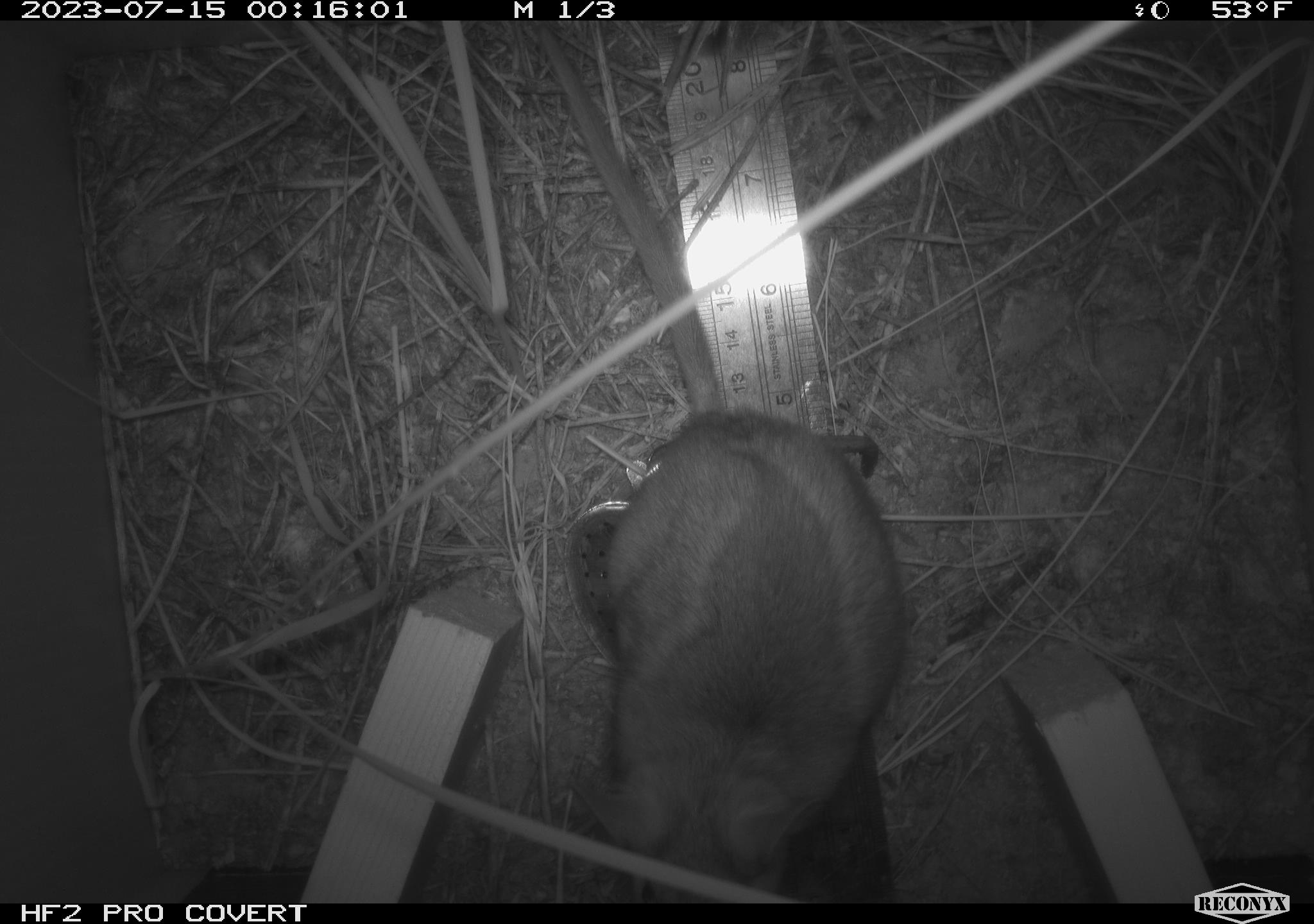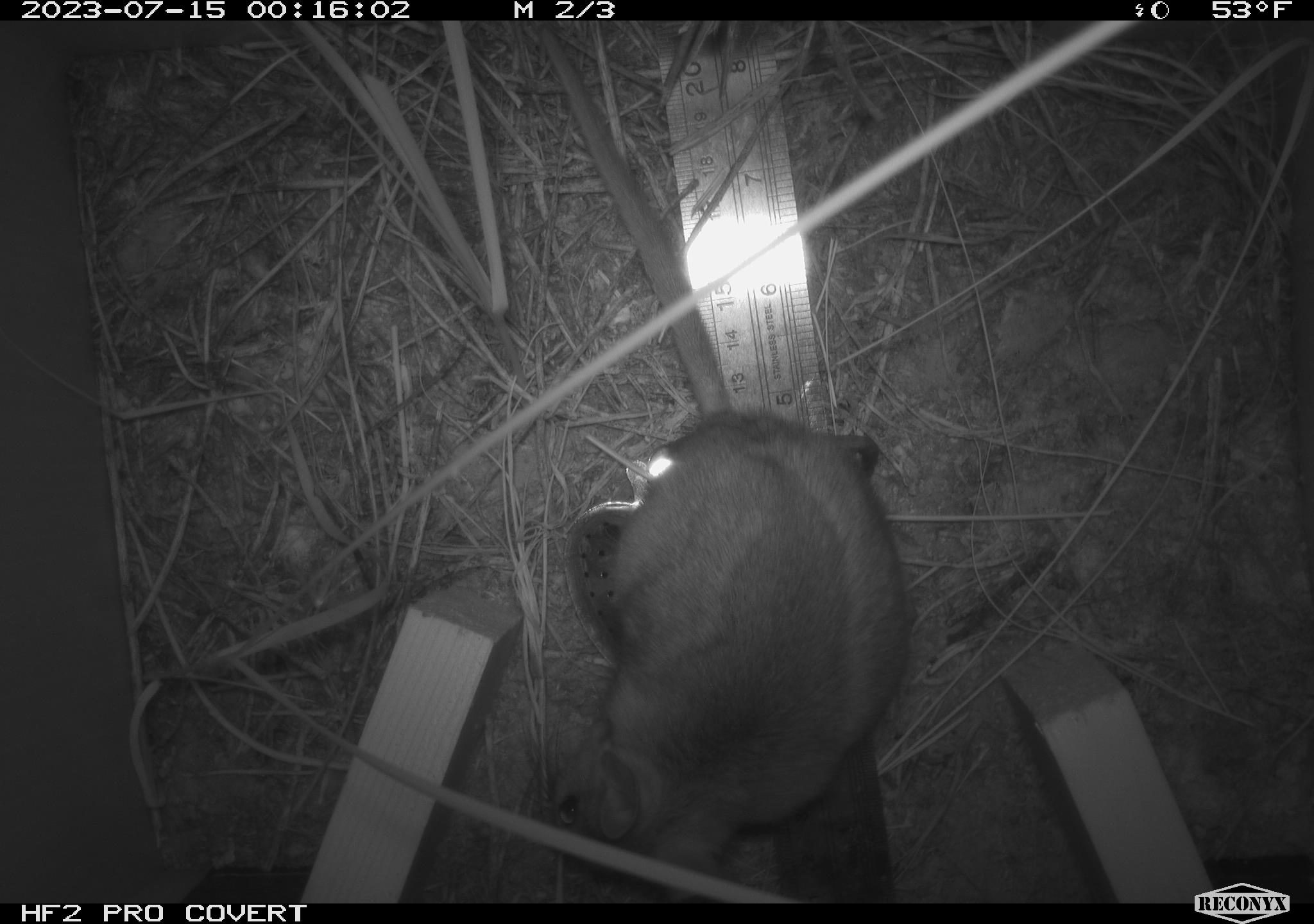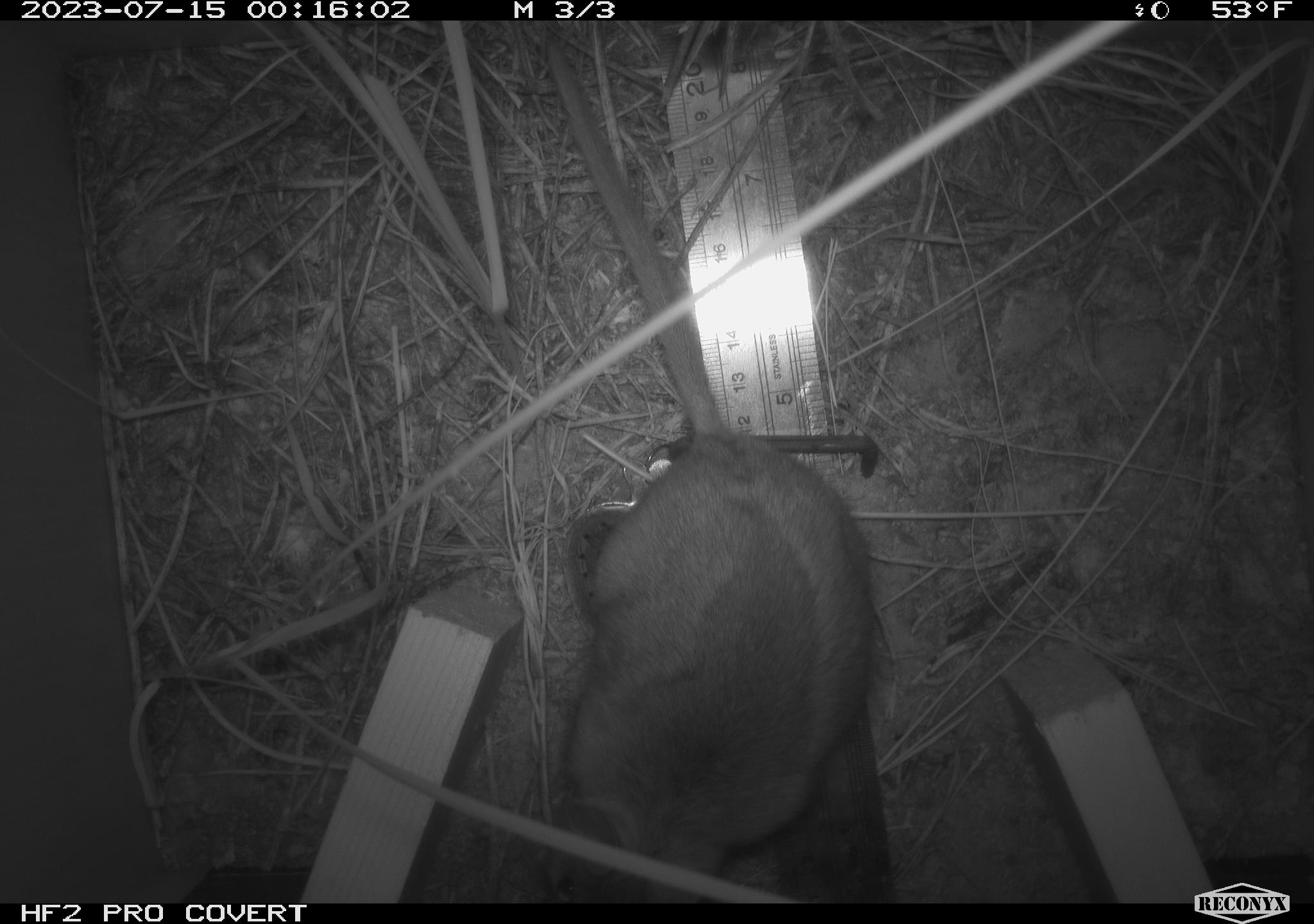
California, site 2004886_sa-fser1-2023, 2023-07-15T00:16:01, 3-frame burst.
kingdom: Animalia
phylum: Chordata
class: Mammalia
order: Rodentia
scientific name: Rodentia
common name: mouse species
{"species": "mouse species (Rodentia)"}